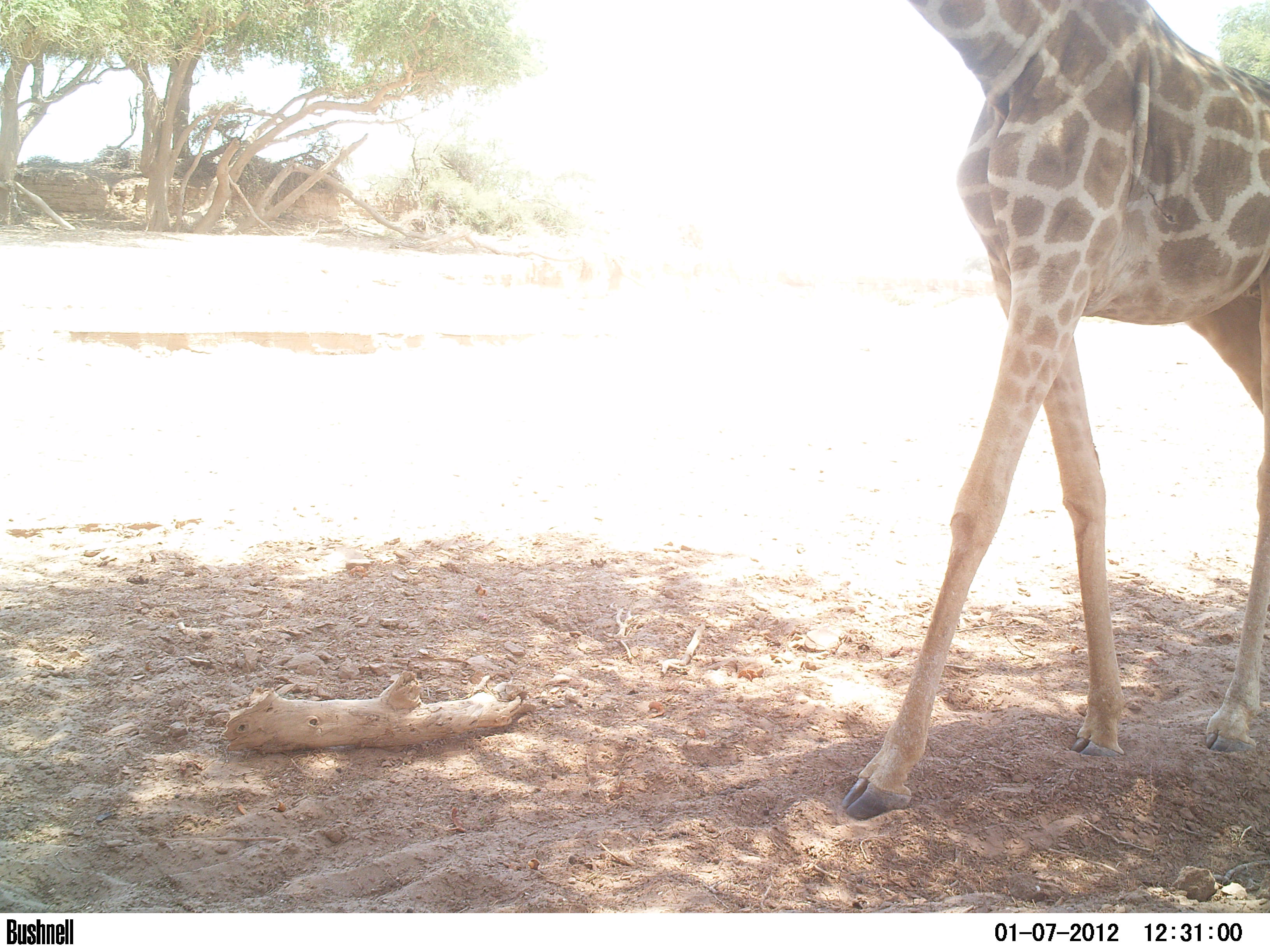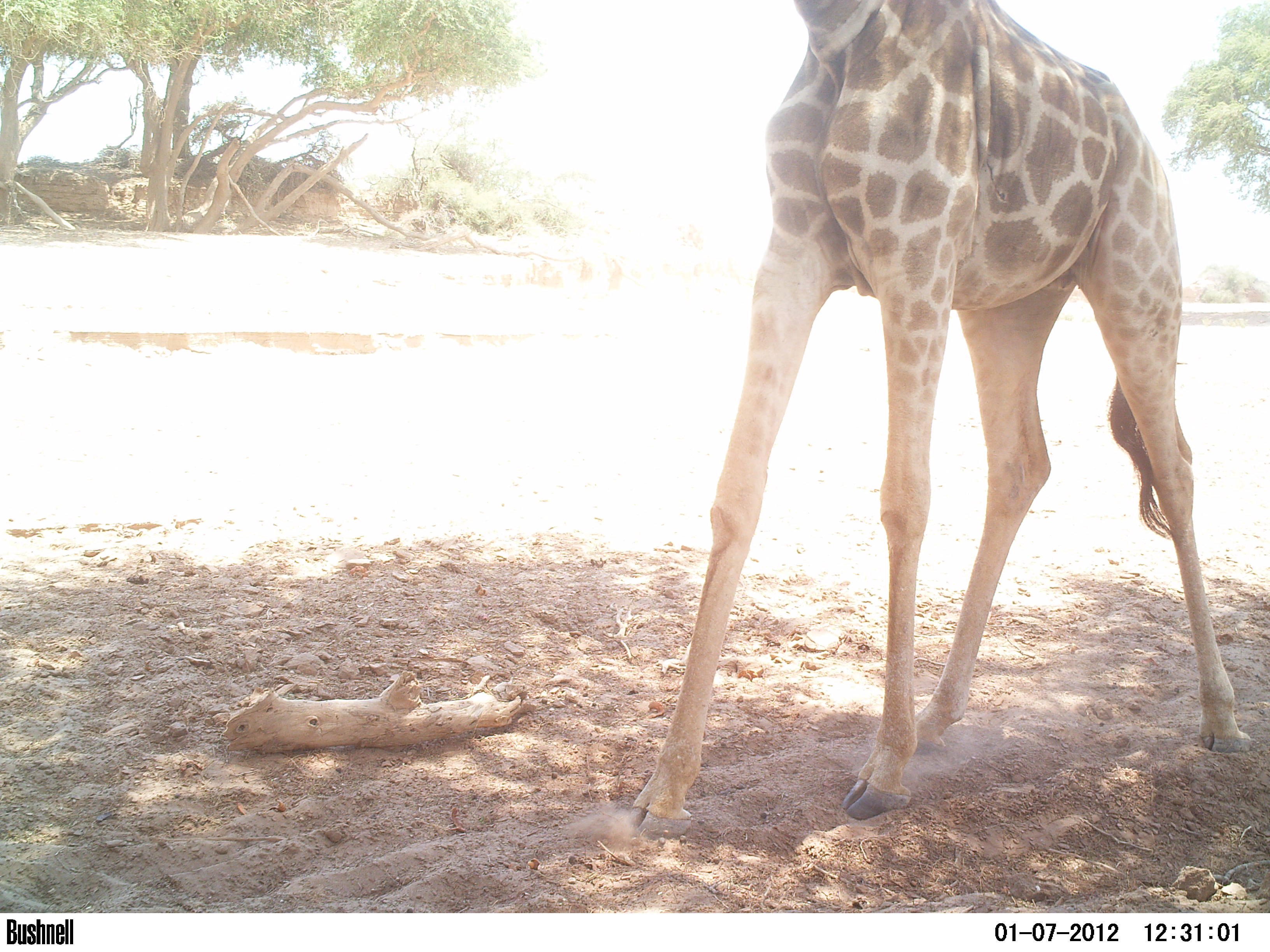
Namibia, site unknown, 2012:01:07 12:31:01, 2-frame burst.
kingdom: Animalia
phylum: Chordata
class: Mammalia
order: Artiodactyla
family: Giraffidae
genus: Giraffa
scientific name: Giraffa camelopardalis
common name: giraffe